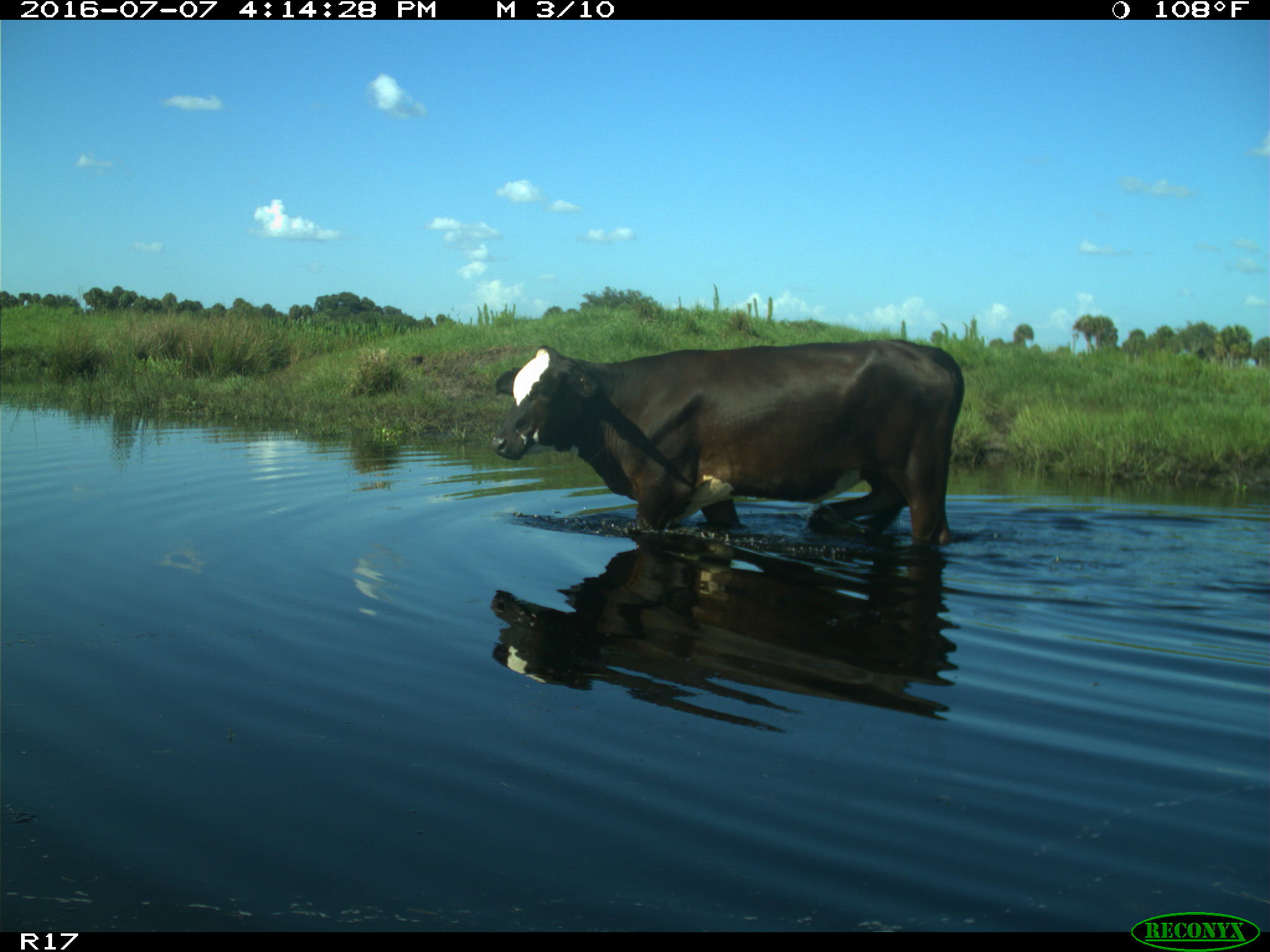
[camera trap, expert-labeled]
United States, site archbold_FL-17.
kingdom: Animalia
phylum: Chordata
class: Mammalia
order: Artiodactyla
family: Bovidae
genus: Bos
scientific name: Bos taurus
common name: domestic cow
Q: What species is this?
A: Bos taurus (domestic cow).